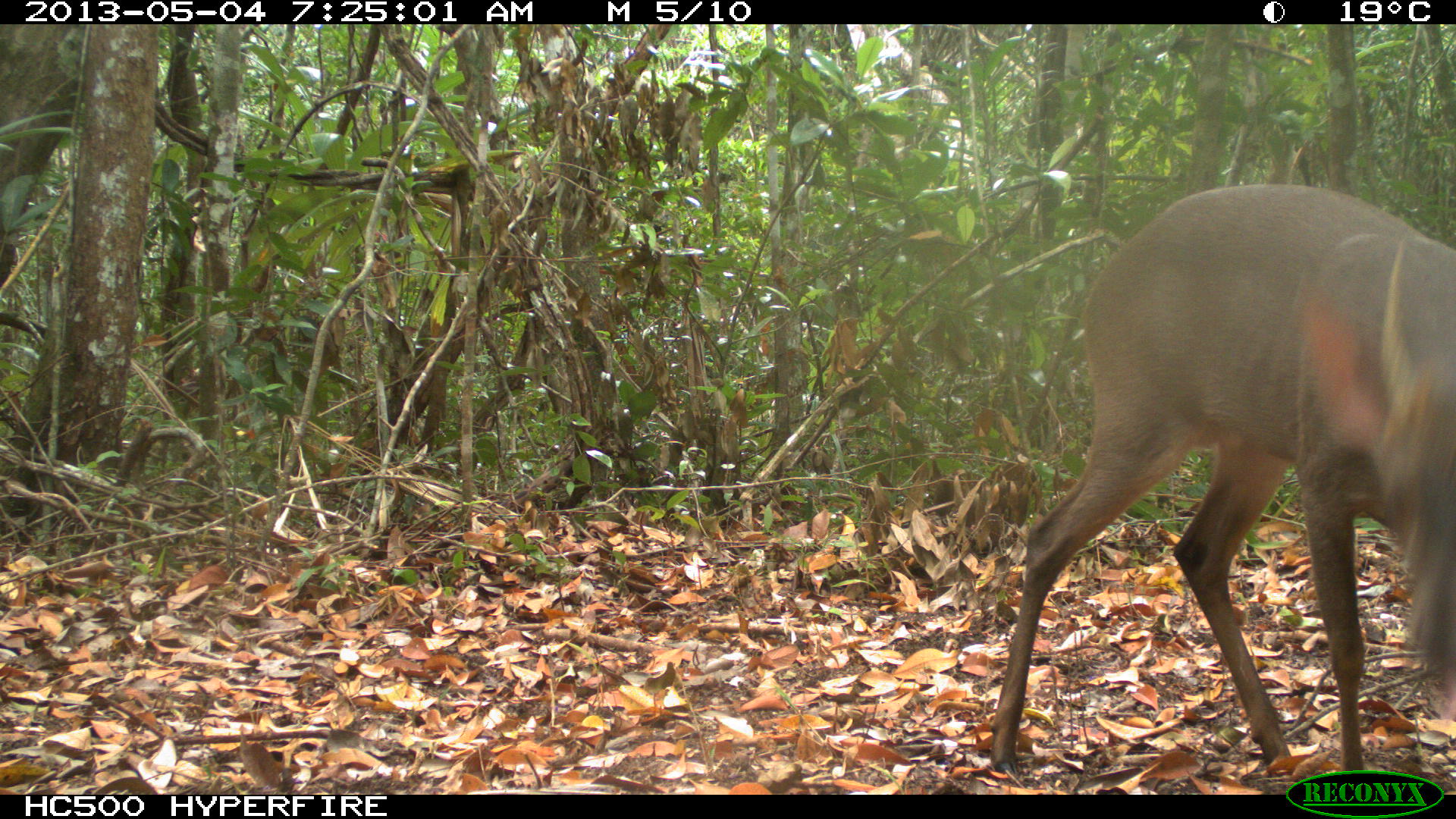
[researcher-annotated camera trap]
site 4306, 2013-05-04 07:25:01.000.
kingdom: Animalia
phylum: Chordata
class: Mammalia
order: Artiodactyla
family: Cervidae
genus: Mazama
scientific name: Mazama temama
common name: central american red brocket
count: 1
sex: male